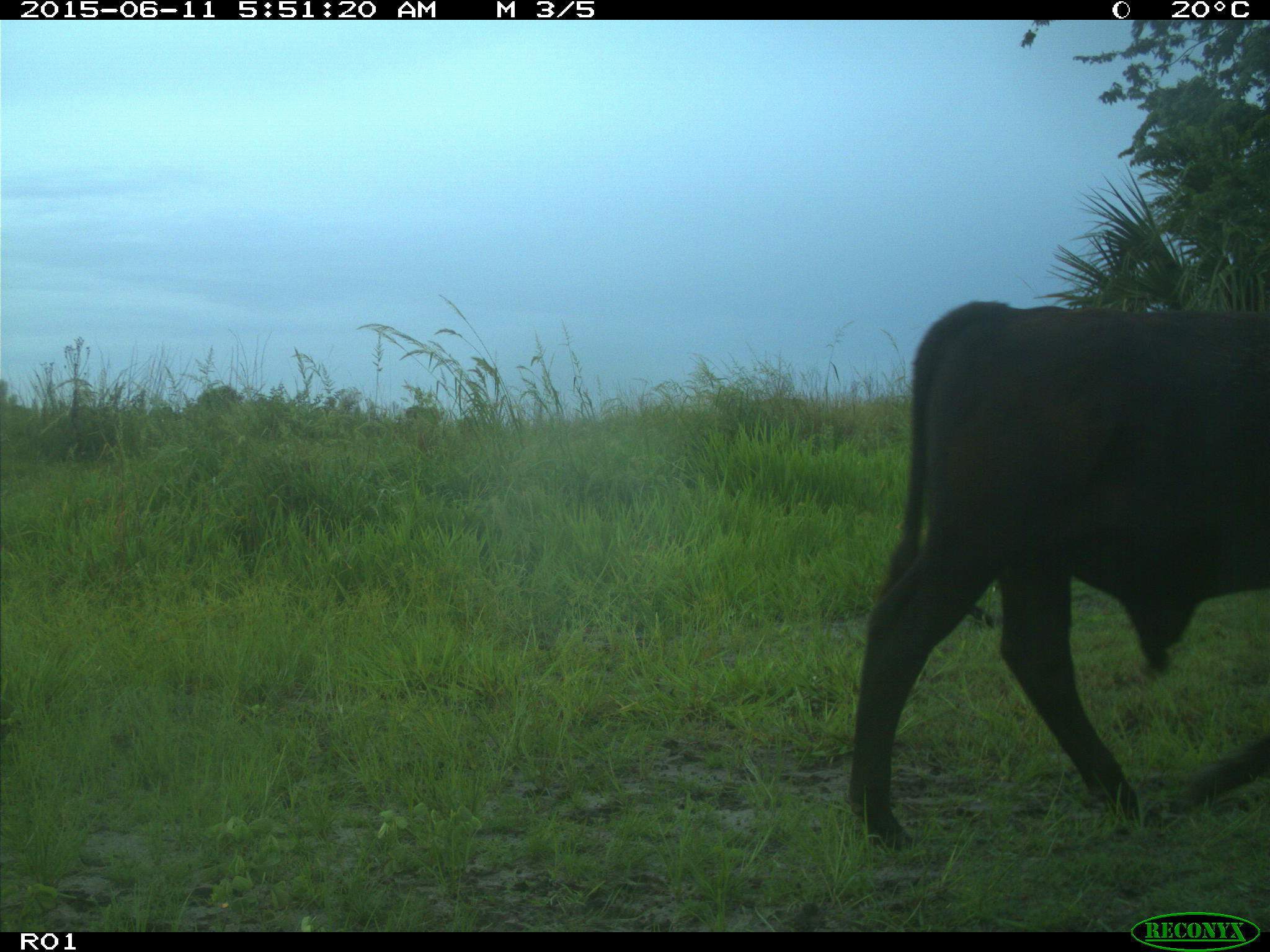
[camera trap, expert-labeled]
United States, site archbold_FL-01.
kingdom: Animalia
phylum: Chordata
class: Mammalia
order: Artiodactyla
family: Bovidae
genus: Bos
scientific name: Bos taurus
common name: domestic cow